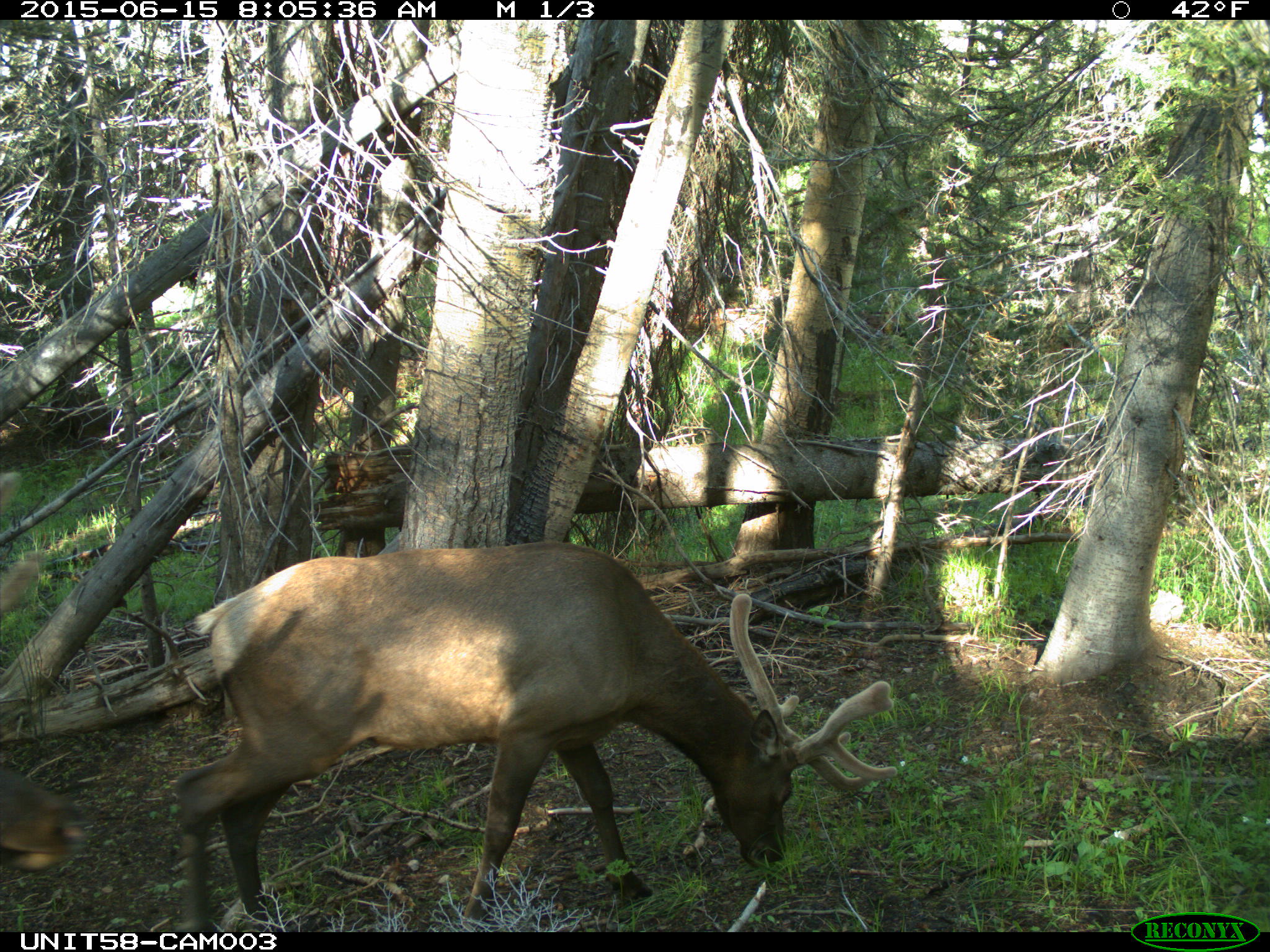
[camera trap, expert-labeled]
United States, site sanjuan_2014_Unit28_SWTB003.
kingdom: Animalia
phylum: Chordata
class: Mammalia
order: Artiodactyla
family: Cervidae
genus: Cervus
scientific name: Cervus elaphus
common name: red deer